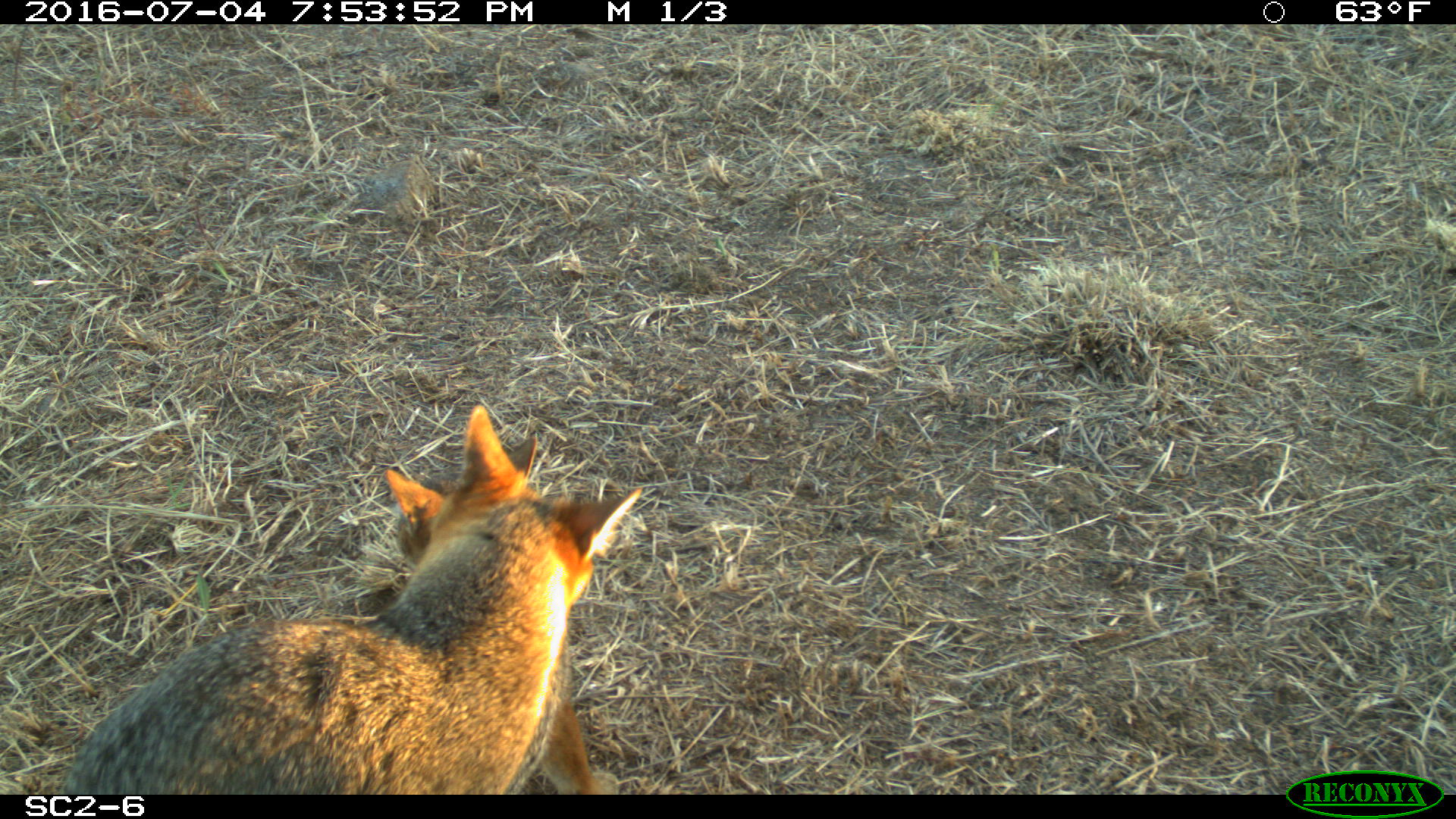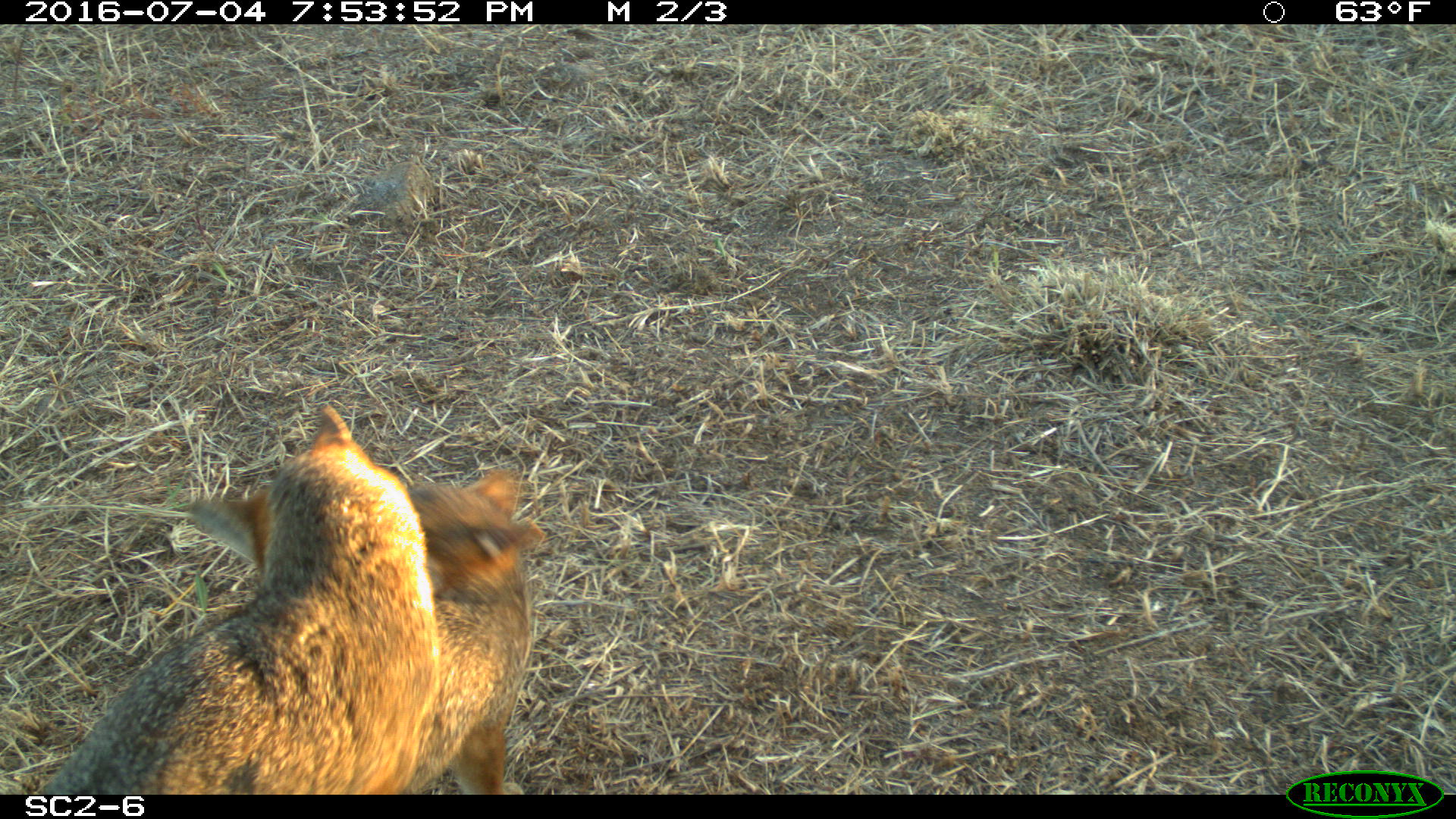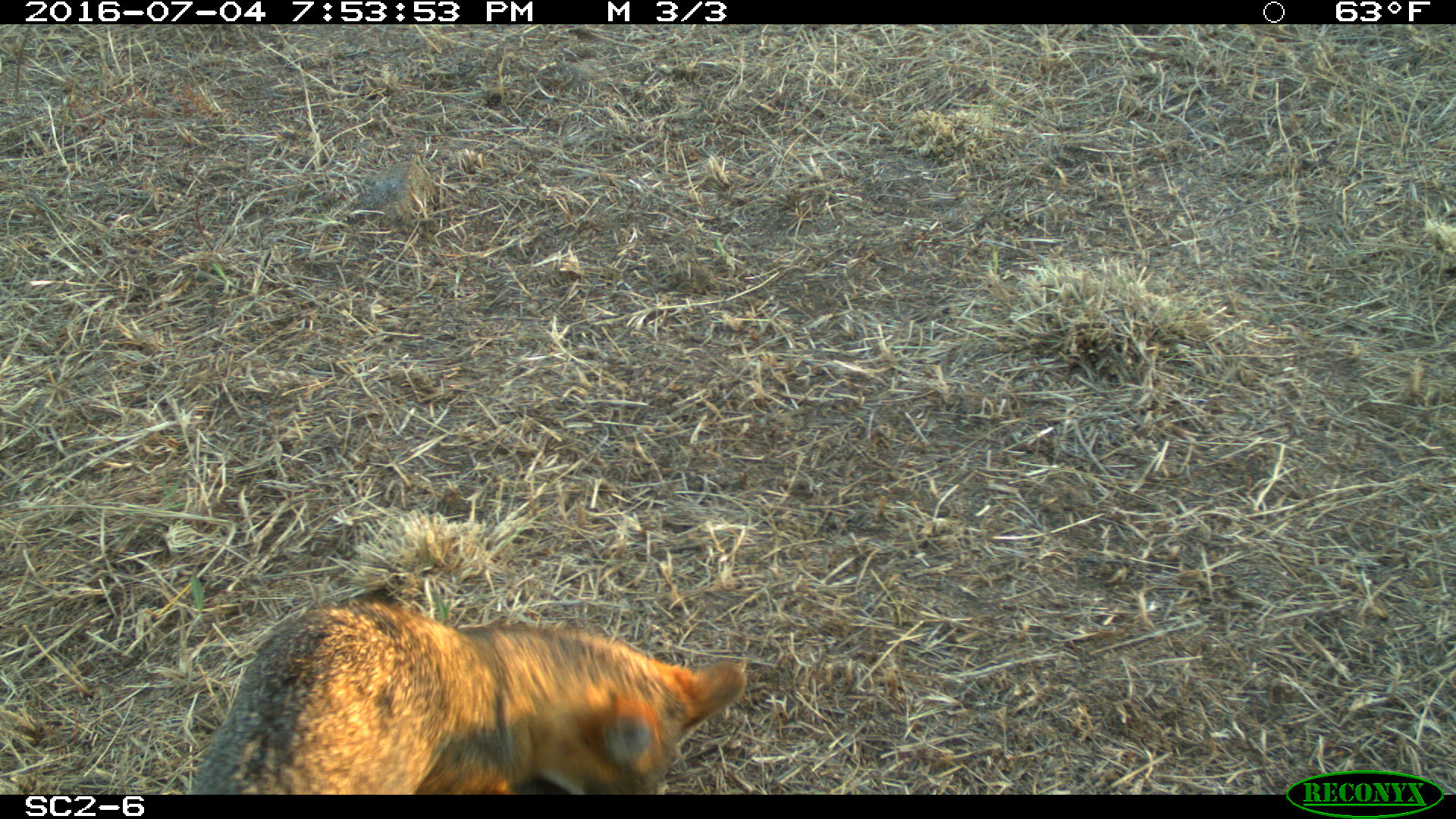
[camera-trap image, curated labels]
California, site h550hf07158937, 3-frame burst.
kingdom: Animalia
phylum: Chordata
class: Mammalia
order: Carnivora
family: Canidae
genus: Urocyon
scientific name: Urocyon littoralis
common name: island fox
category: fox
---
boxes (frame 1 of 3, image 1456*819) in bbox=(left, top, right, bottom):
fox: bbox=(57, 403, 644, 795); bbox=(382, 429, 538, 567)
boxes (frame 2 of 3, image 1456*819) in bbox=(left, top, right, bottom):
fox: bbox=(40, 406, 441, 792); bbox=(335, 469, 545, 792)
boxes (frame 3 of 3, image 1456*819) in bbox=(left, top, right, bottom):
fox: bbox=(194, 592, 745, 794)